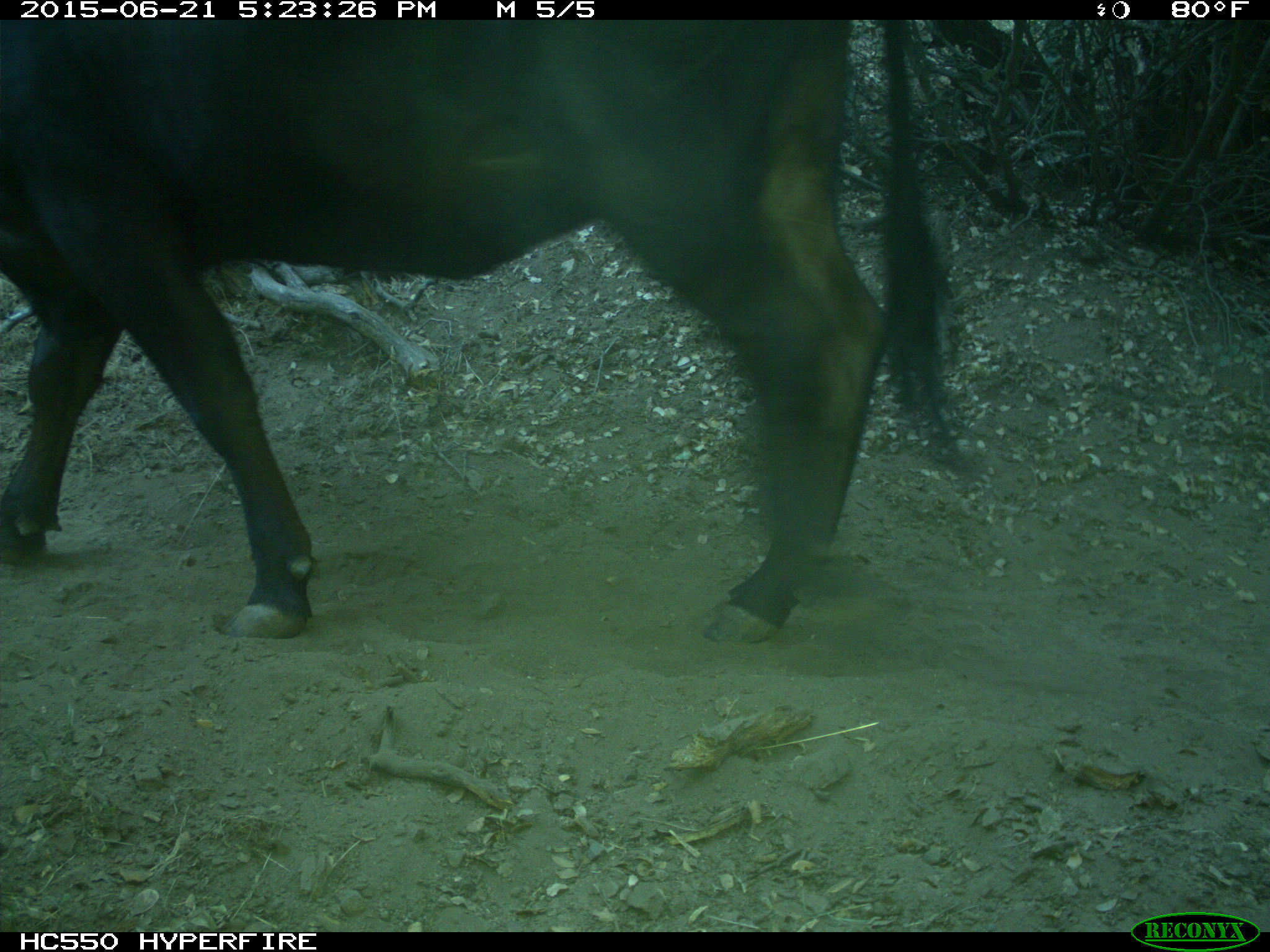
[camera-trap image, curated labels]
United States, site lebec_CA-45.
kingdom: Animalia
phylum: Chordata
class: Mammalia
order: Artiodactyla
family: Bovidae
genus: Bos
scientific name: Bos taurus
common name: domestic cow